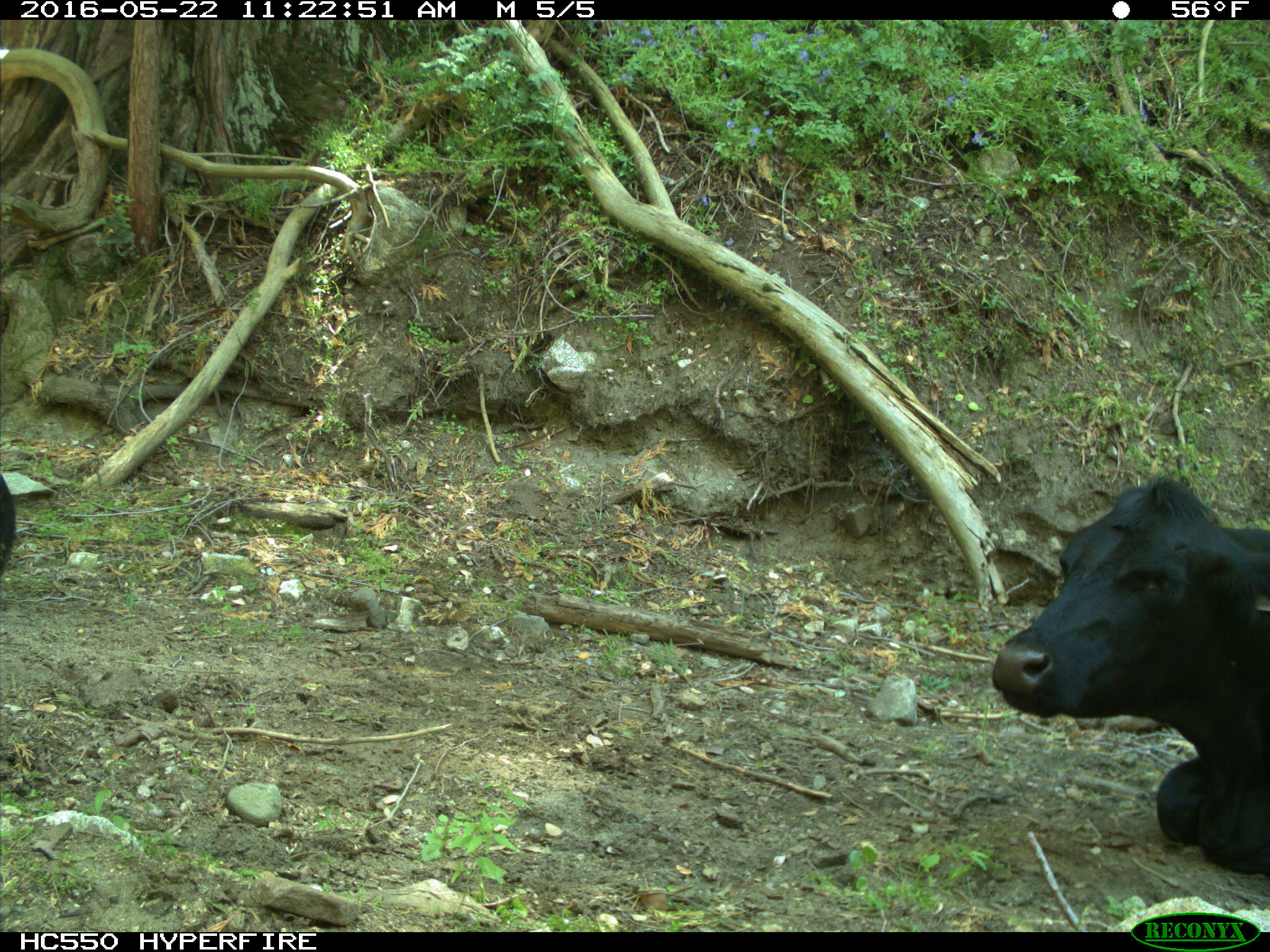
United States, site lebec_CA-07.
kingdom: Animalia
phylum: Chordata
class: Mammalia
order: Artiodactyla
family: Bovidae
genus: Bos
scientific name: Bos taurus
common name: domestic cow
Bos taurus (domestic cow).